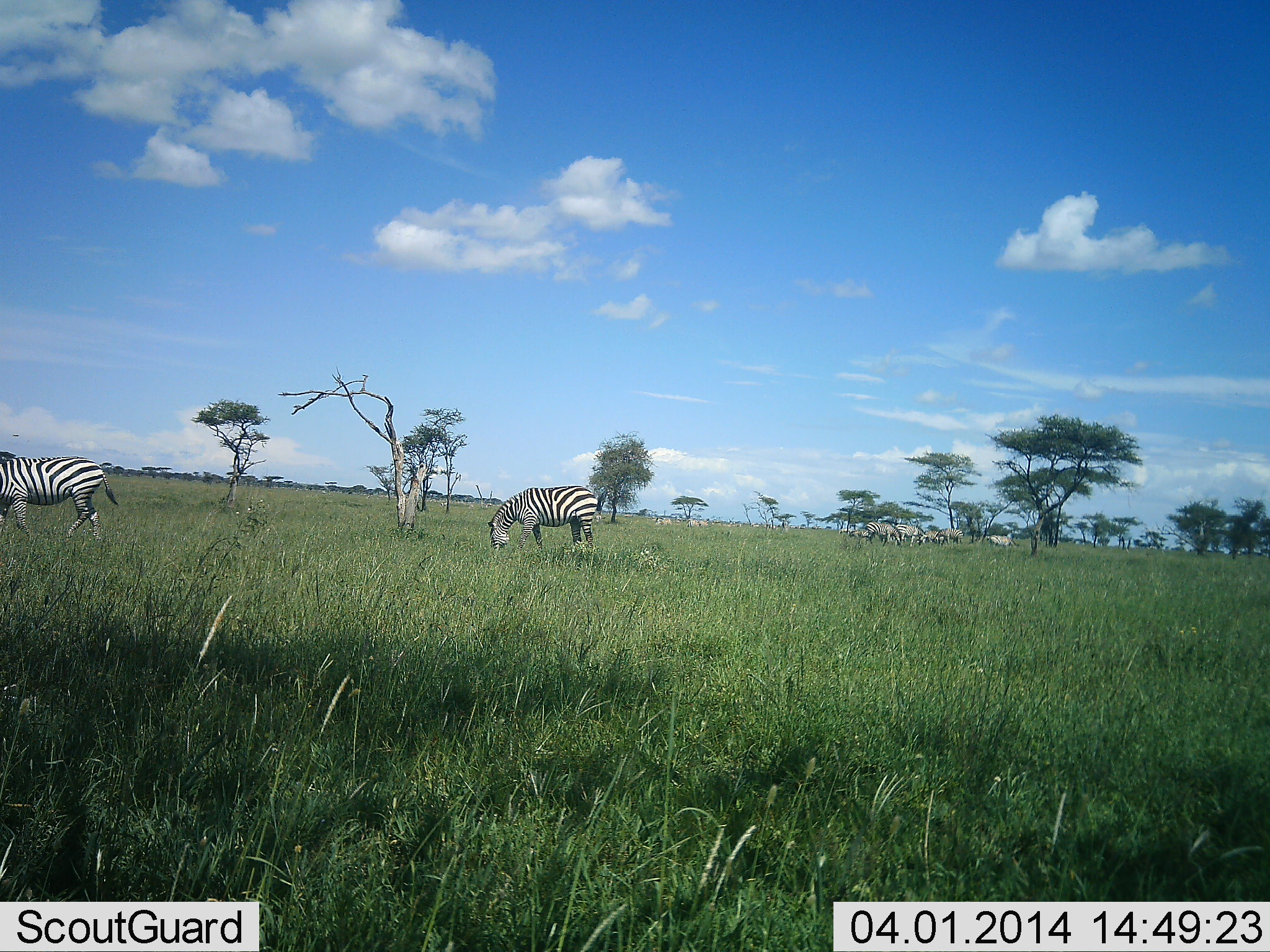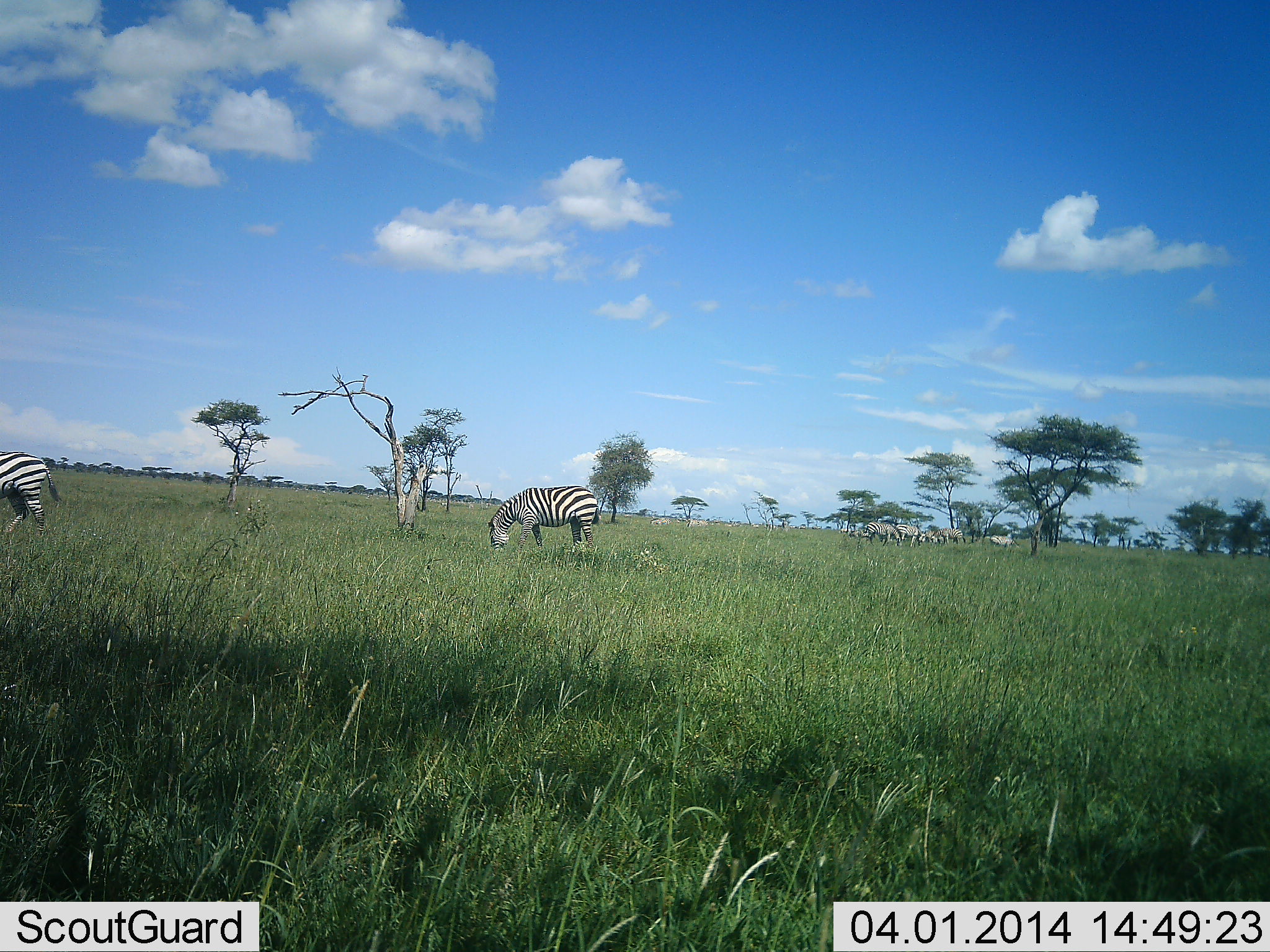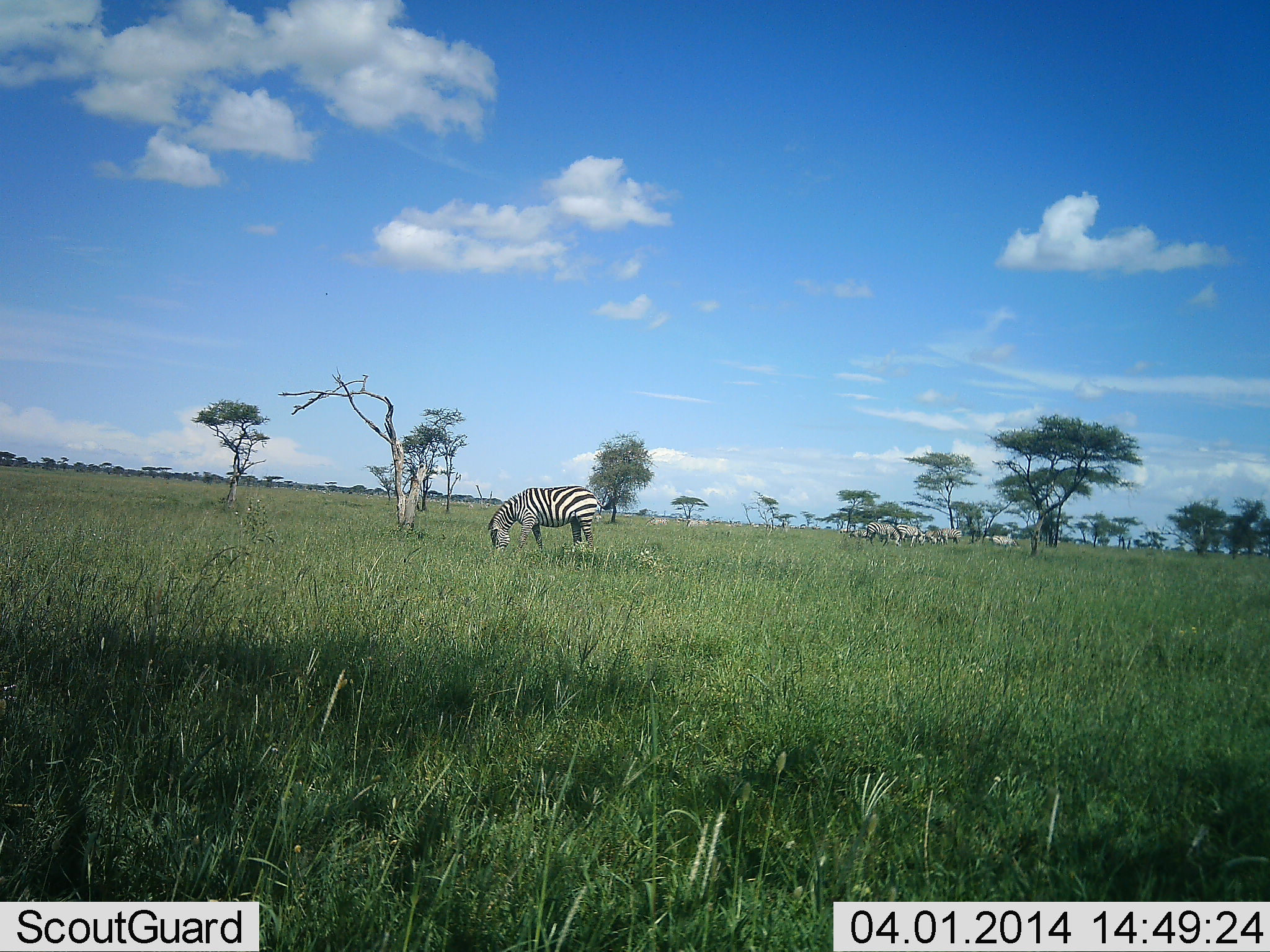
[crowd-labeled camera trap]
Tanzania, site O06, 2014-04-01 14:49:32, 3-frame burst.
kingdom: Animalia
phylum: Chordata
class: Mammalia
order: Perissodactyla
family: Equidae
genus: Equus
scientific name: Equus quagga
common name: plains zebra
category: zebra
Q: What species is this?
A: Zebra (plains zebra) (Equus quagga).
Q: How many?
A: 8.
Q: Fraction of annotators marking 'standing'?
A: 27%.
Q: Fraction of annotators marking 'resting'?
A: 0%.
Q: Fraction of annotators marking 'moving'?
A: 55%.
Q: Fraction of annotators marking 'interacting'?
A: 0%.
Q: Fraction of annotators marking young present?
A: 0%.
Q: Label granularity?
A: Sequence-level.